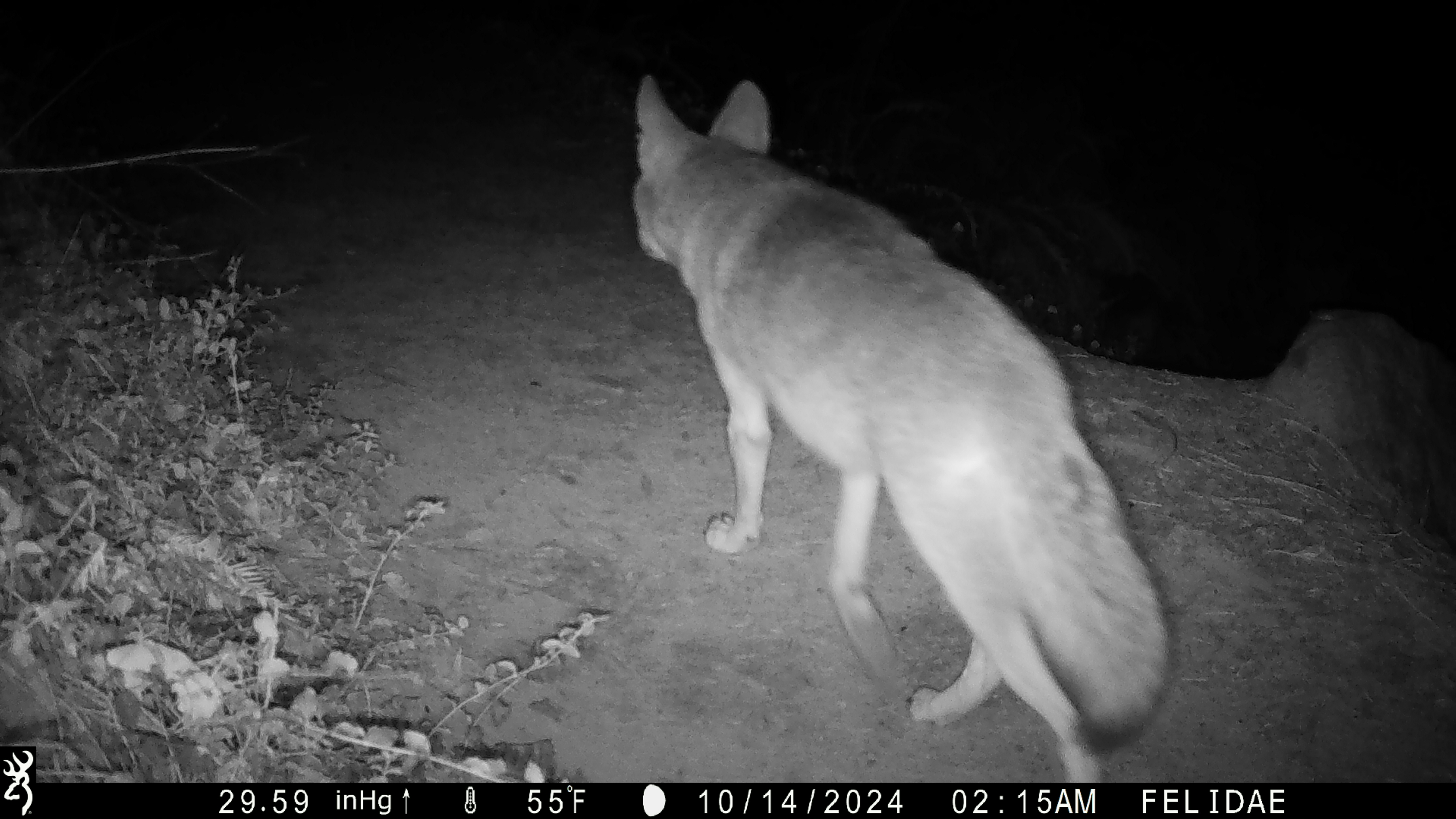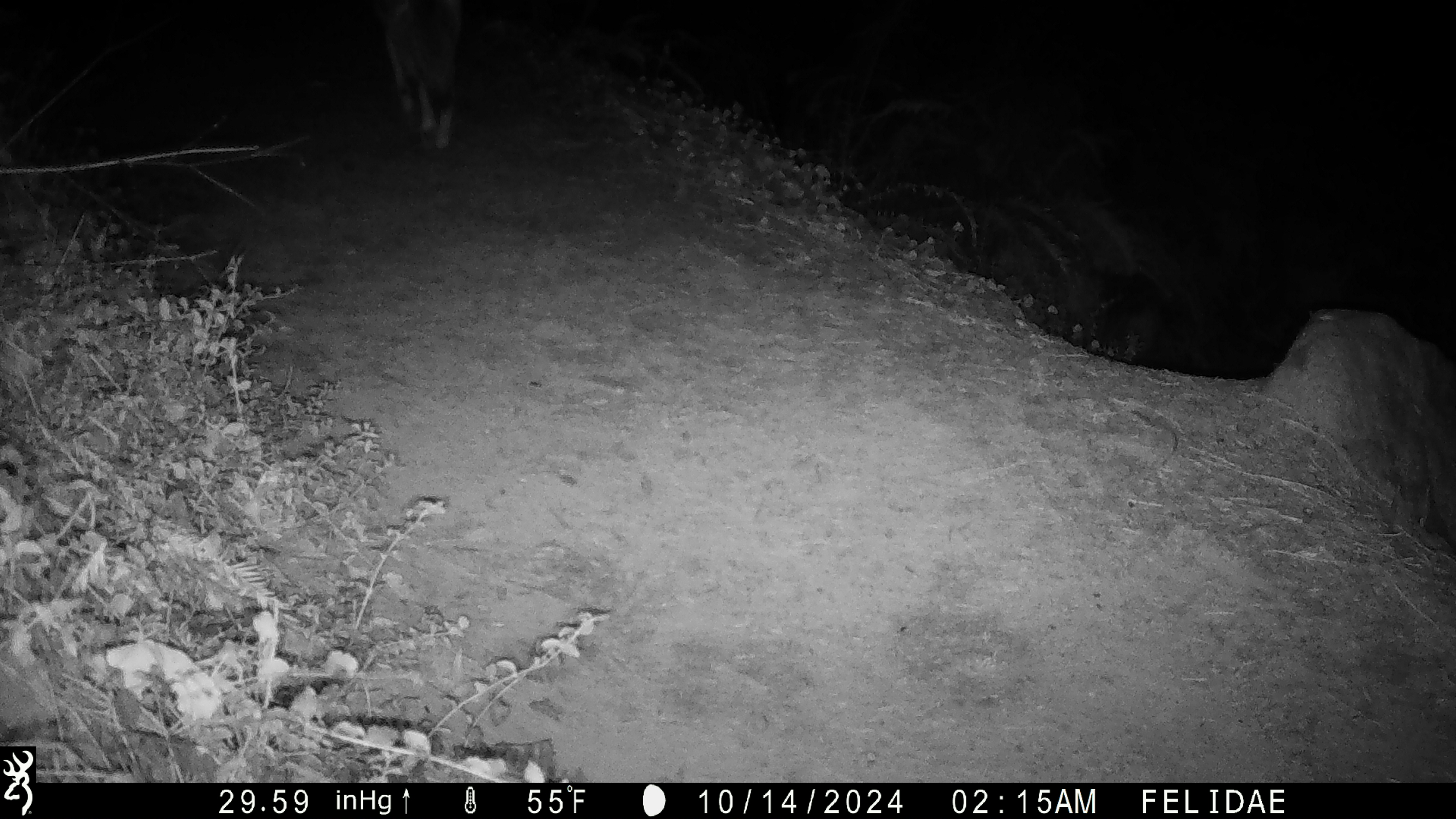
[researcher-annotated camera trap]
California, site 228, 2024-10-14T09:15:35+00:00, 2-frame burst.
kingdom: Animalia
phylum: Chordata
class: Mammalia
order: Carnivora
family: Canidae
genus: Canis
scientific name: Canis latrans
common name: coyote